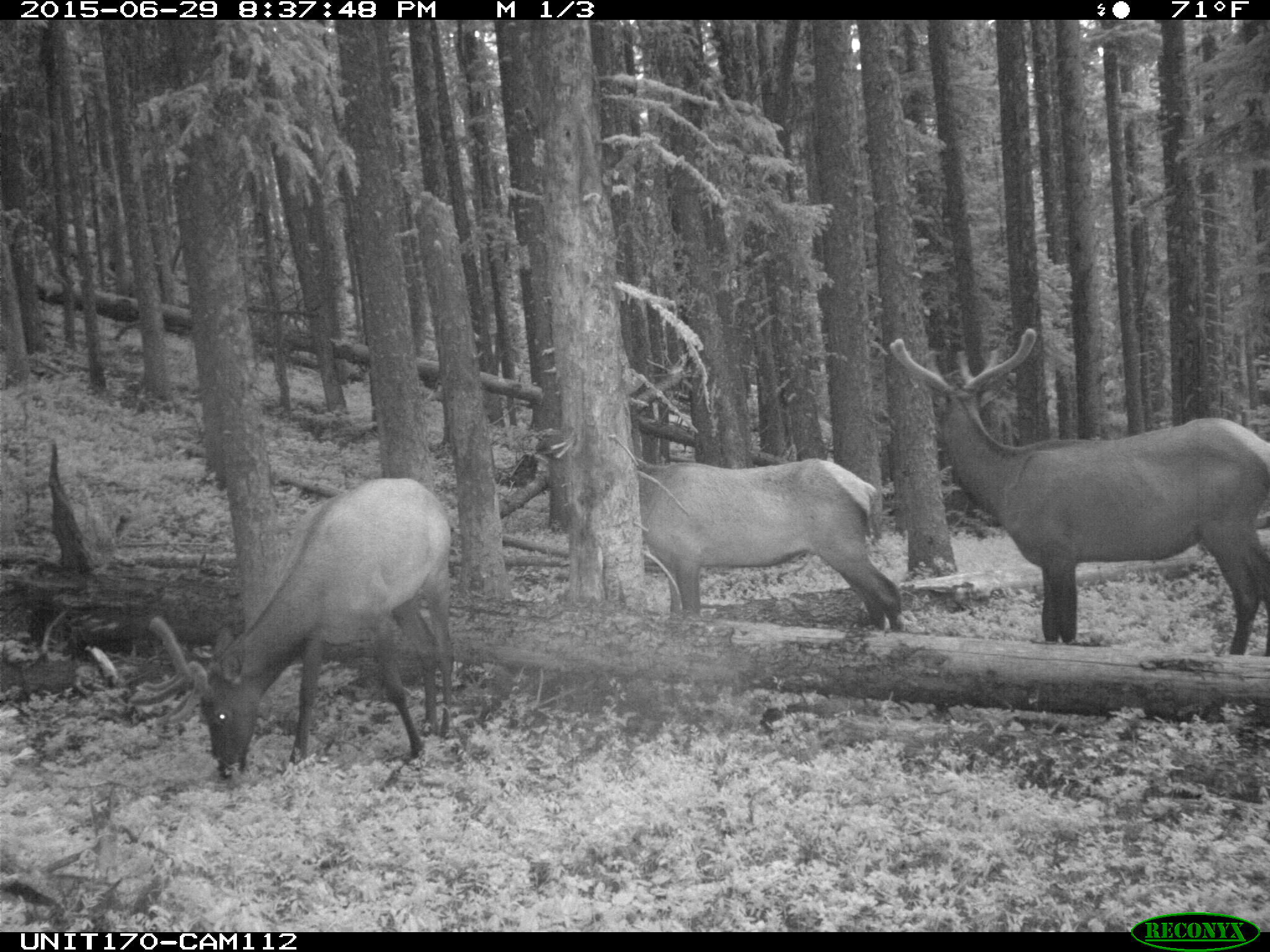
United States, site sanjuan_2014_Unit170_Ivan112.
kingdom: Animalia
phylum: Chordata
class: Mammalia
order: Artiodactyla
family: Cervidae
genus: Cervus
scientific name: Cervus elaphus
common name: red deer